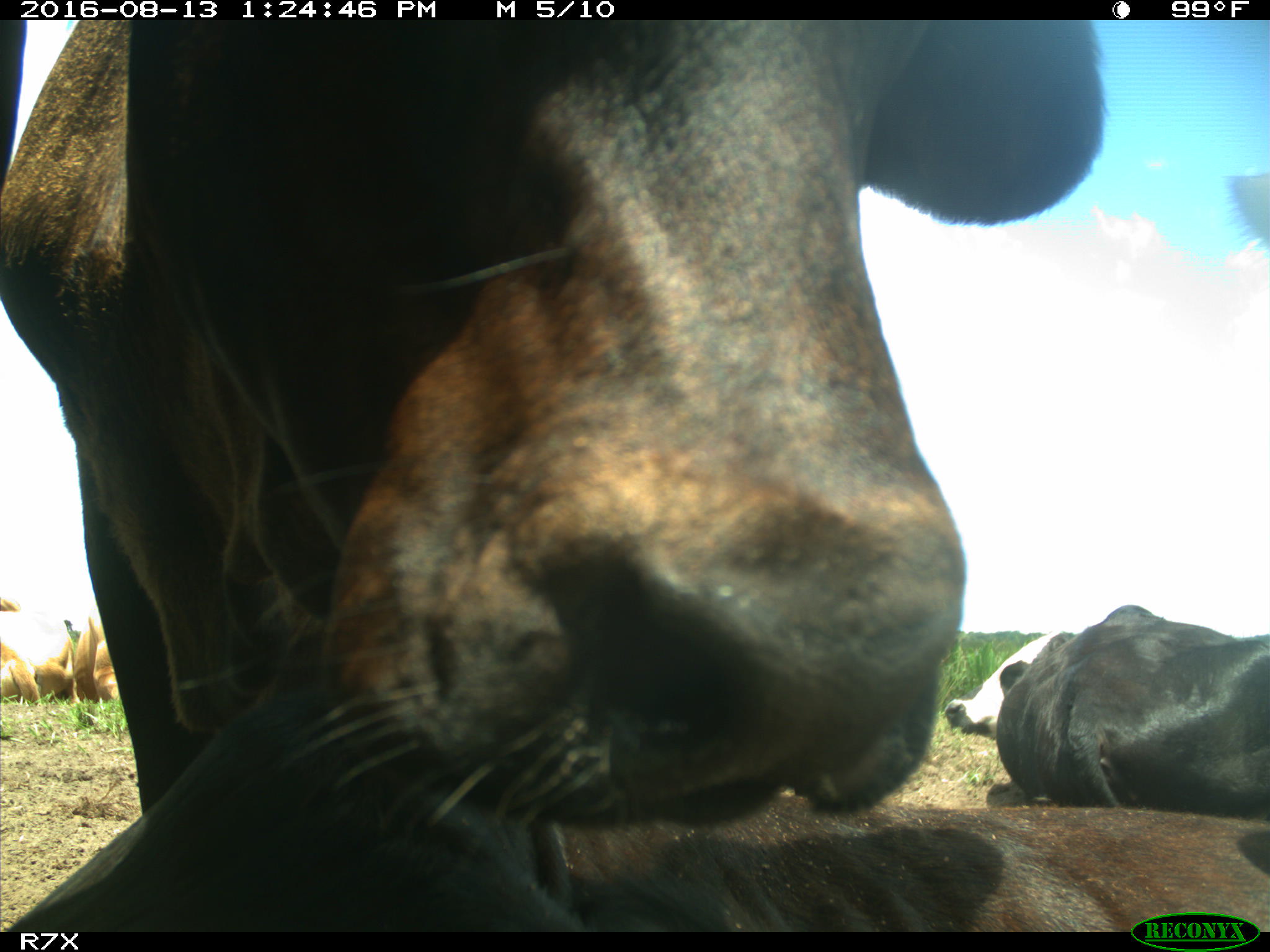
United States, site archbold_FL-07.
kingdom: Animalia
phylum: Chordata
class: Mammalia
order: Artiodactyla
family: Bovidae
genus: Bos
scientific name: Bos taurus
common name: domestic cow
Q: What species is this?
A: Bos taurus (domestic cow).